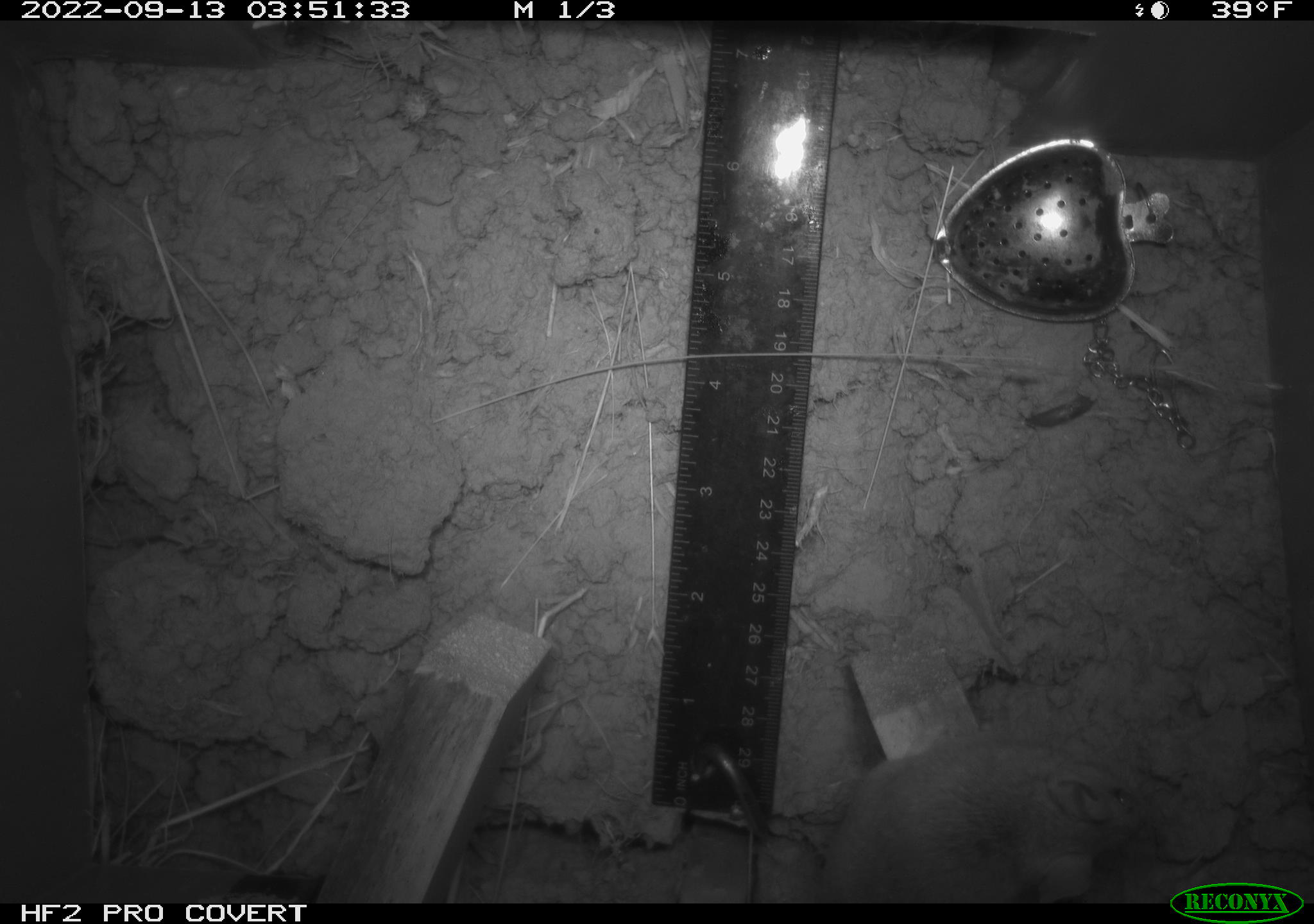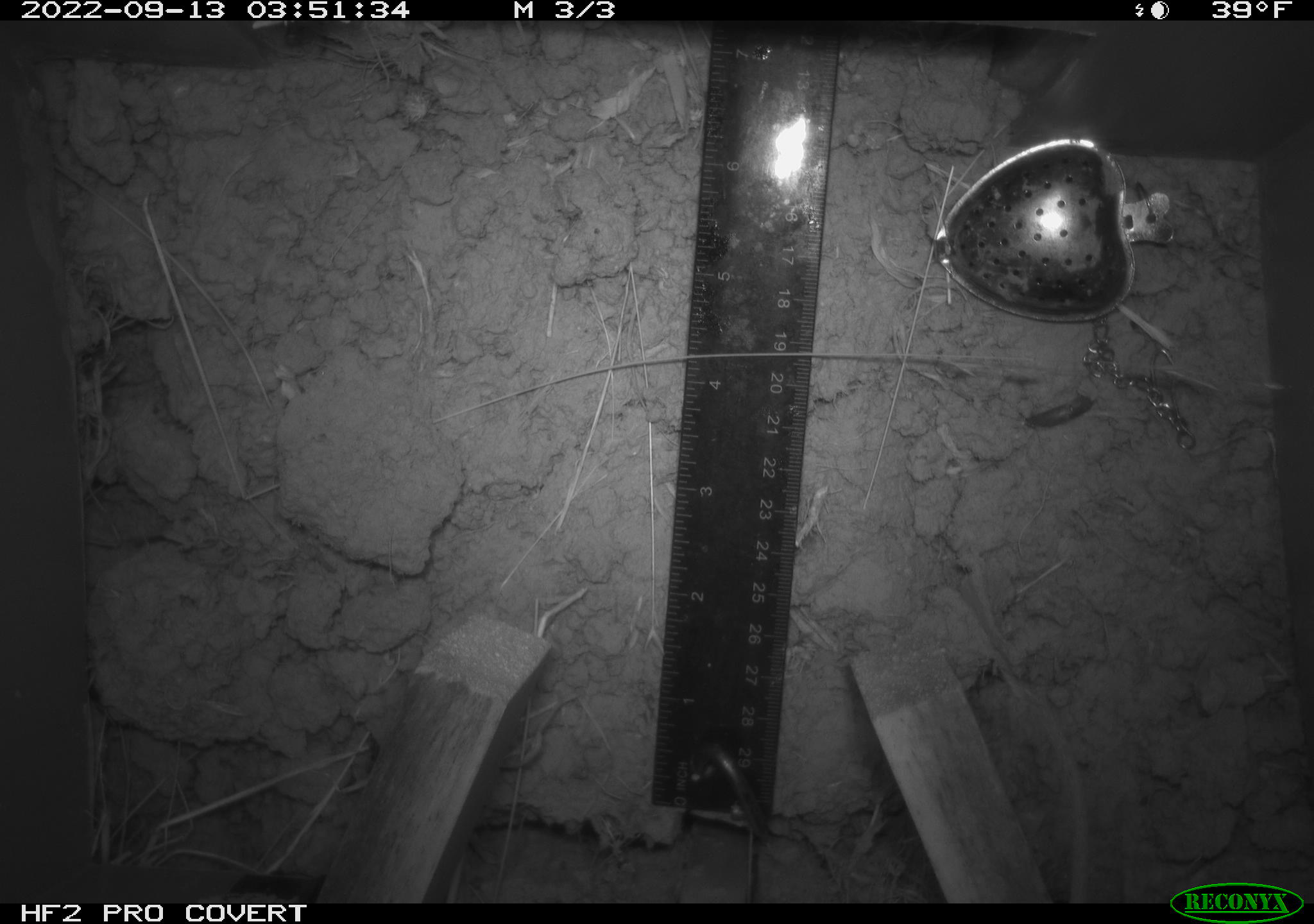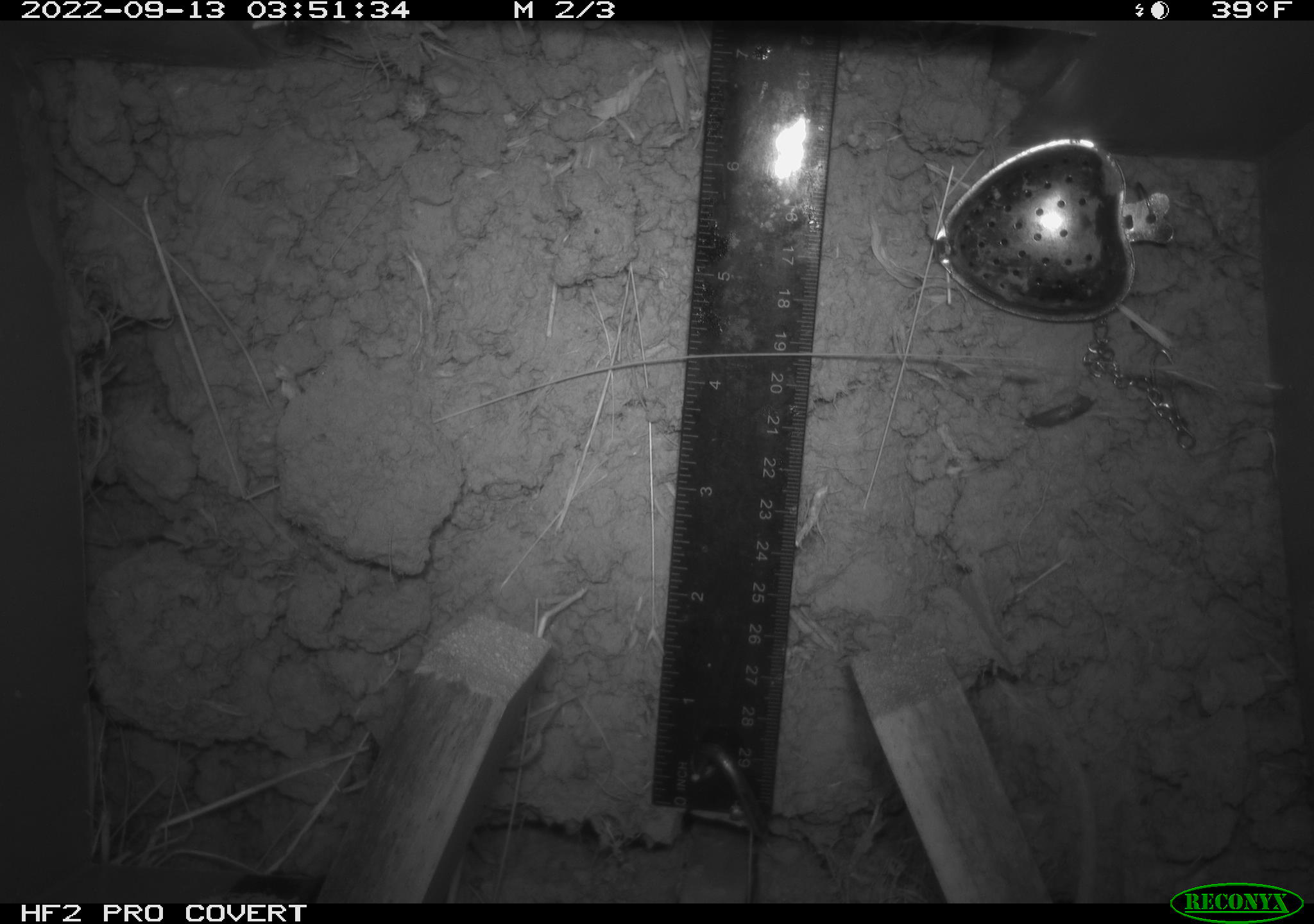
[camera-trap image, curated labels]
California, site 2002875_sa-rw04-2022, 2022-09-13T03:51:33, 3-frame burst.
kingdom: Animalia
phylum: Chordata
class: Mammalia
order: Rodentia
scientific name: Rodentia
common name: mouse species